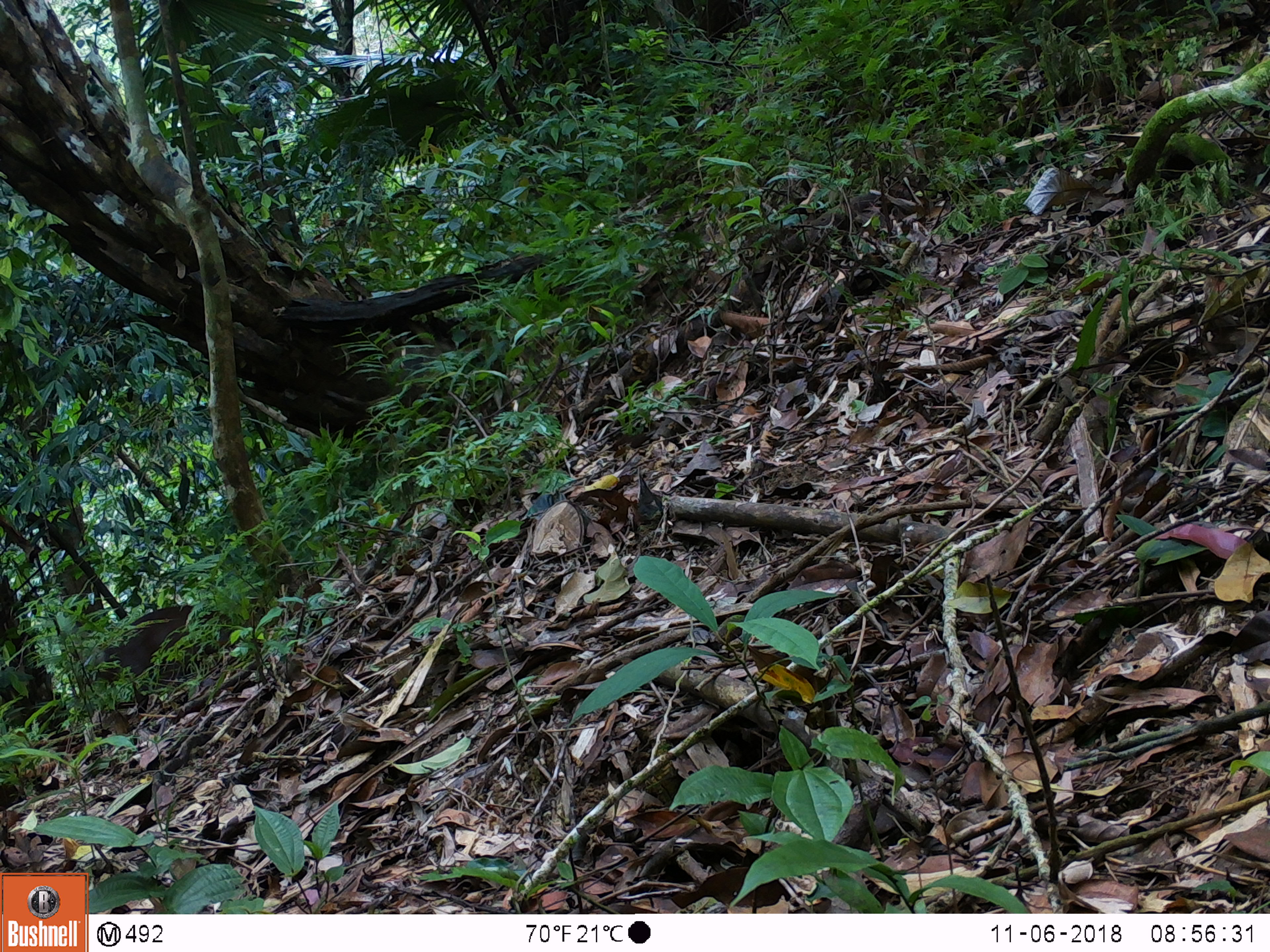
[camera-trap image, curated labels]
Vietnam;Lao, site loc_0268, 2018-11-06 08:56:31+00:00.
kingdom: Animalia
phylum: Chordata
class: Mammalia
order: Artiodactyla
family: Cervidae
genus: Muntiacus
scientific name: Muntiacus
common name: muntjacs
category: unidentified muntjac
Unidentified muntjac (muntjacs) (Muntiacus). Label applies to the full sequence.